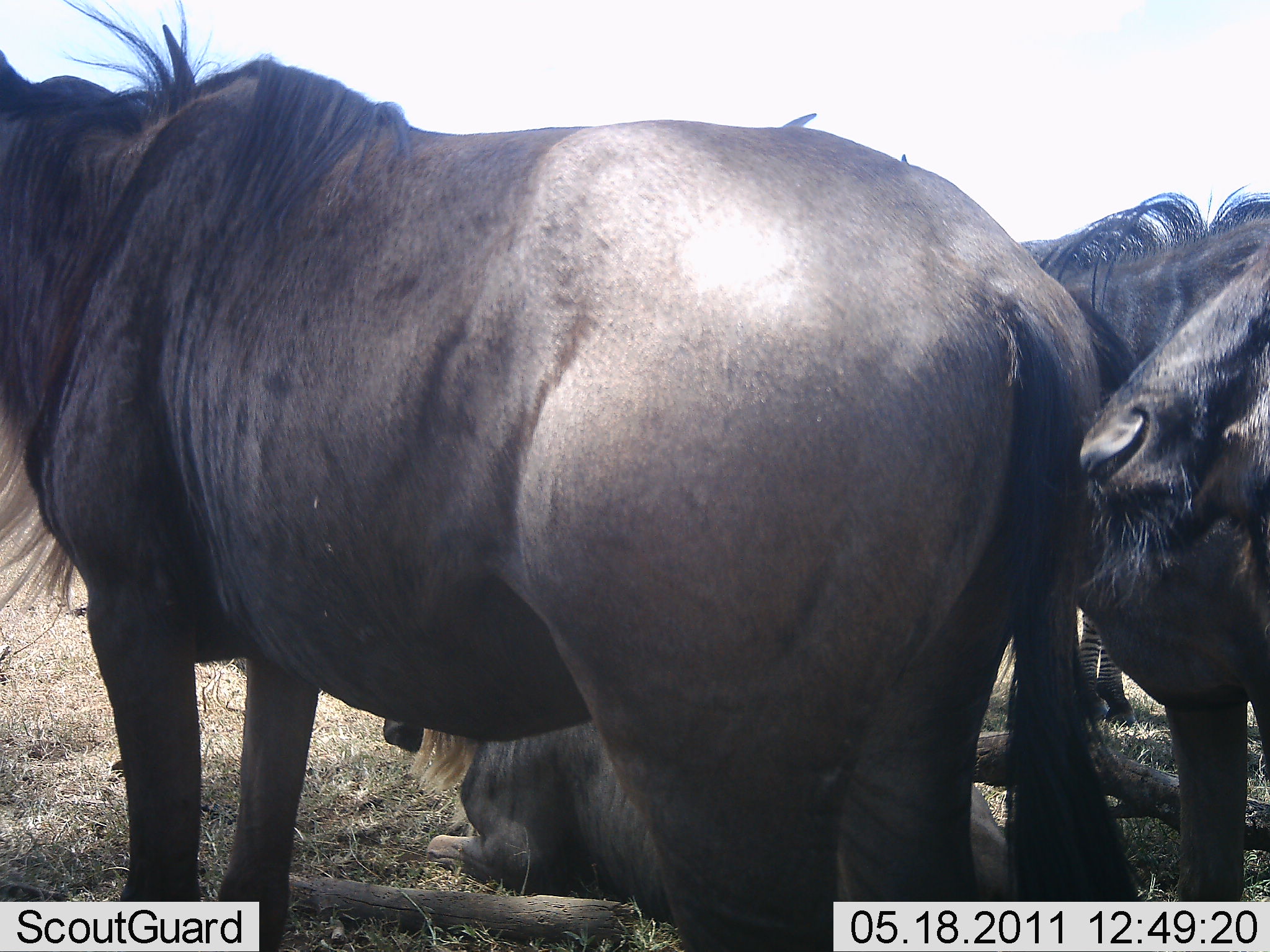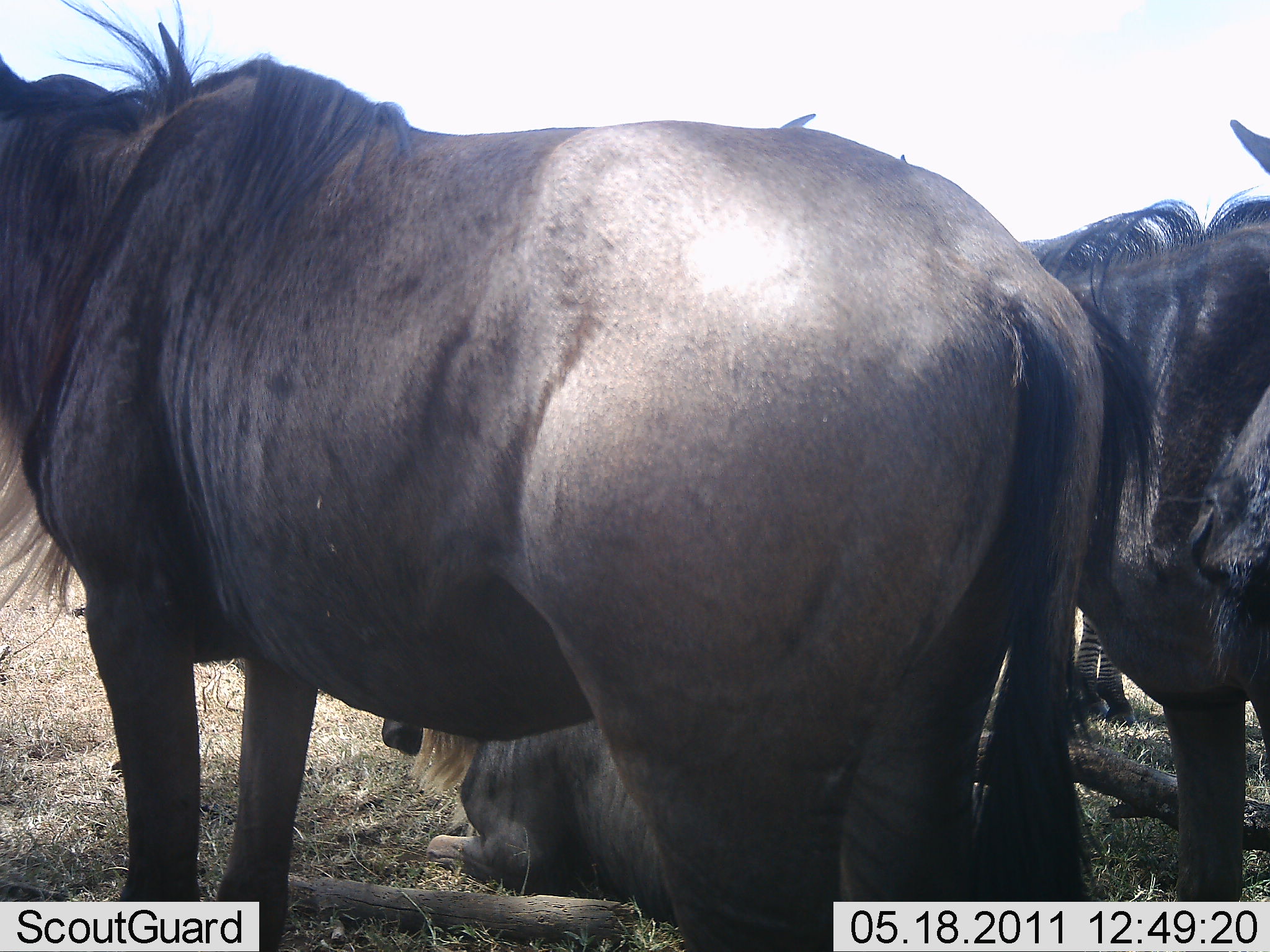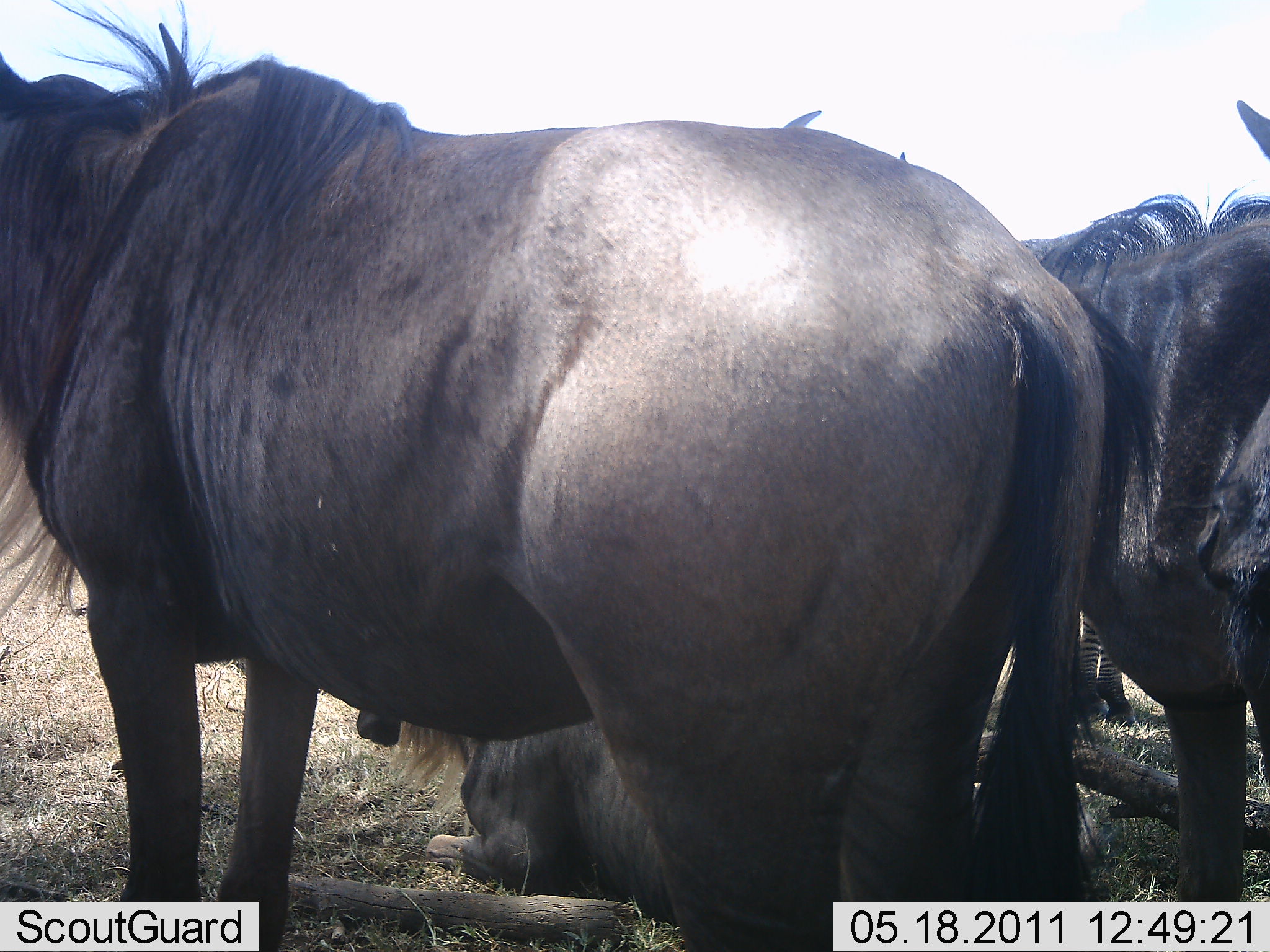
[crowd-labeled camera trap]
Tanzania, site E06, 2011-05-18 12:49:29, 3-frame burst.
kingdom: Animalia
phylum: Chordata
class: Mammalia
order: Artiodactyla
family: Bovidae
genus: Connochaetes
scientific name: Connochaetes taurinus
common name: blue wildebeest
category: wildebeest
Wildebeest (blue wildebeest) (Connochaetes taurinus), count 3. Behavior (volunteer vote fractions): standing 88%, resting 76%, moving 12%, interacting 6%. Young present (vote fraction): 0%. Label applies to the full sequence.